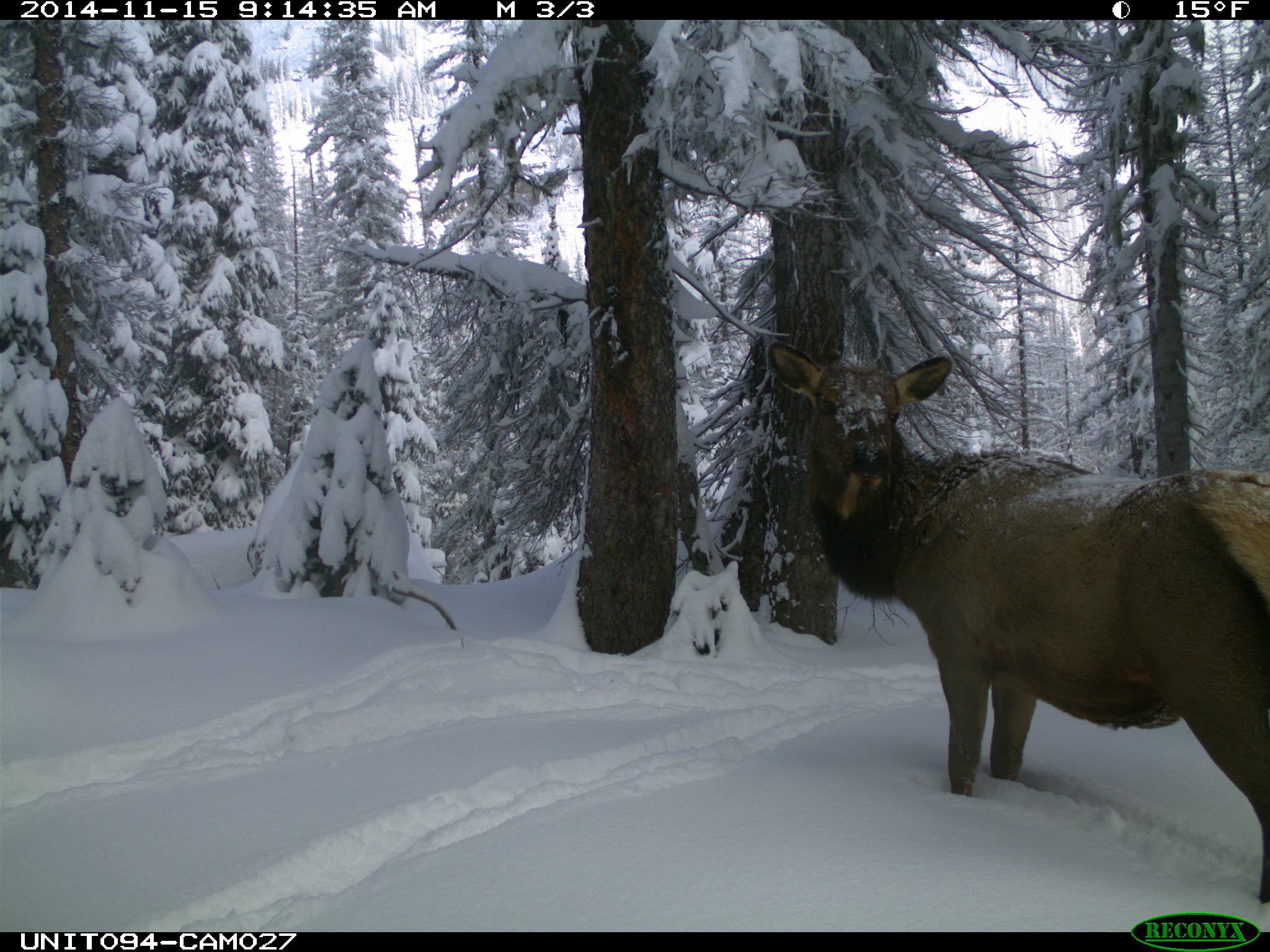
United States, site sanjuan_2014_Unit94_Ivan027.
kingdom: Animalia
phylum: Chordata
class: Mammalia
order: Artiodactyla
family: Cervidae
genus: Cervus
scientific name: Cervus elaphus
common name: red deer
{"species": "Cervus elaphus (red deer)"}